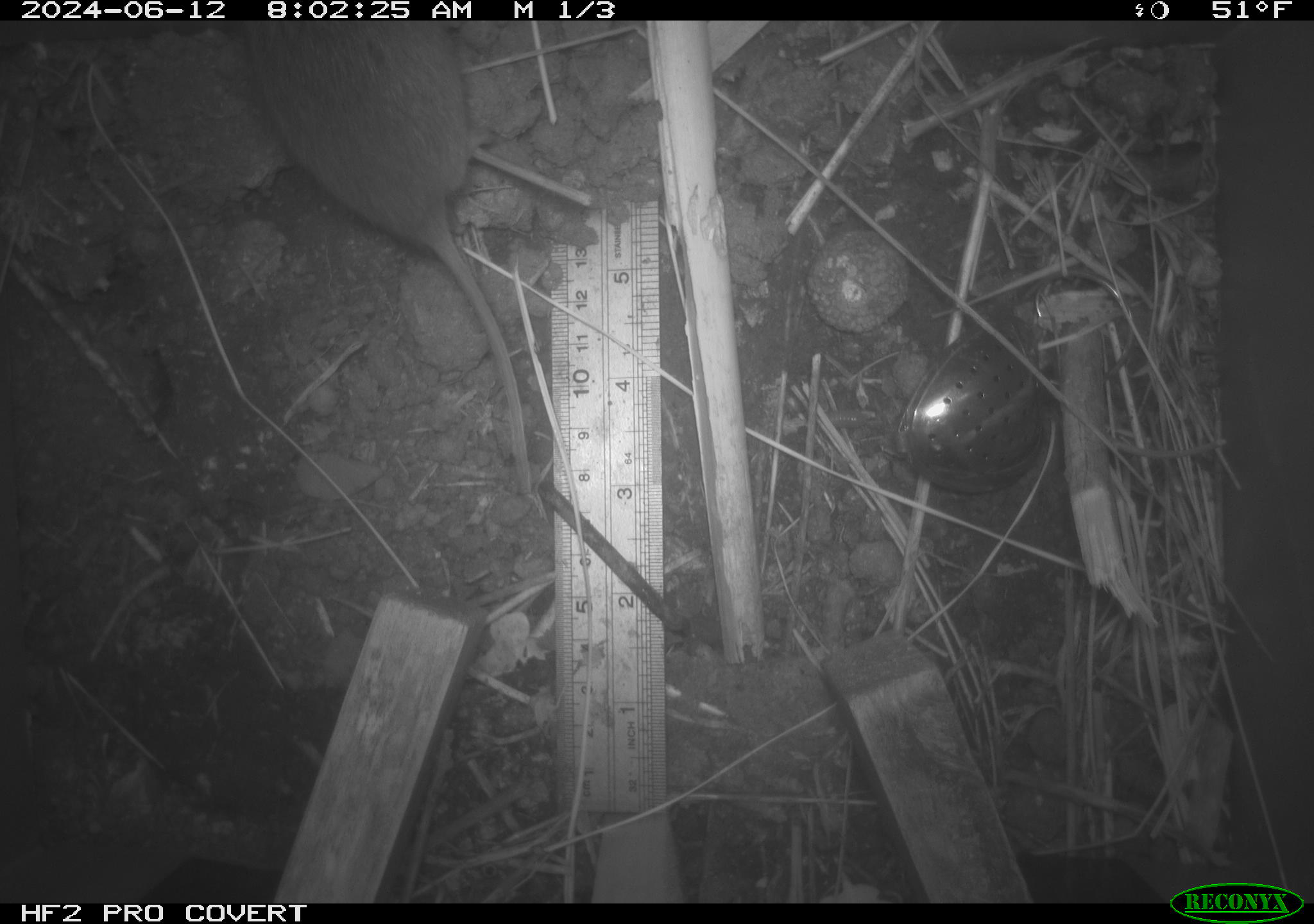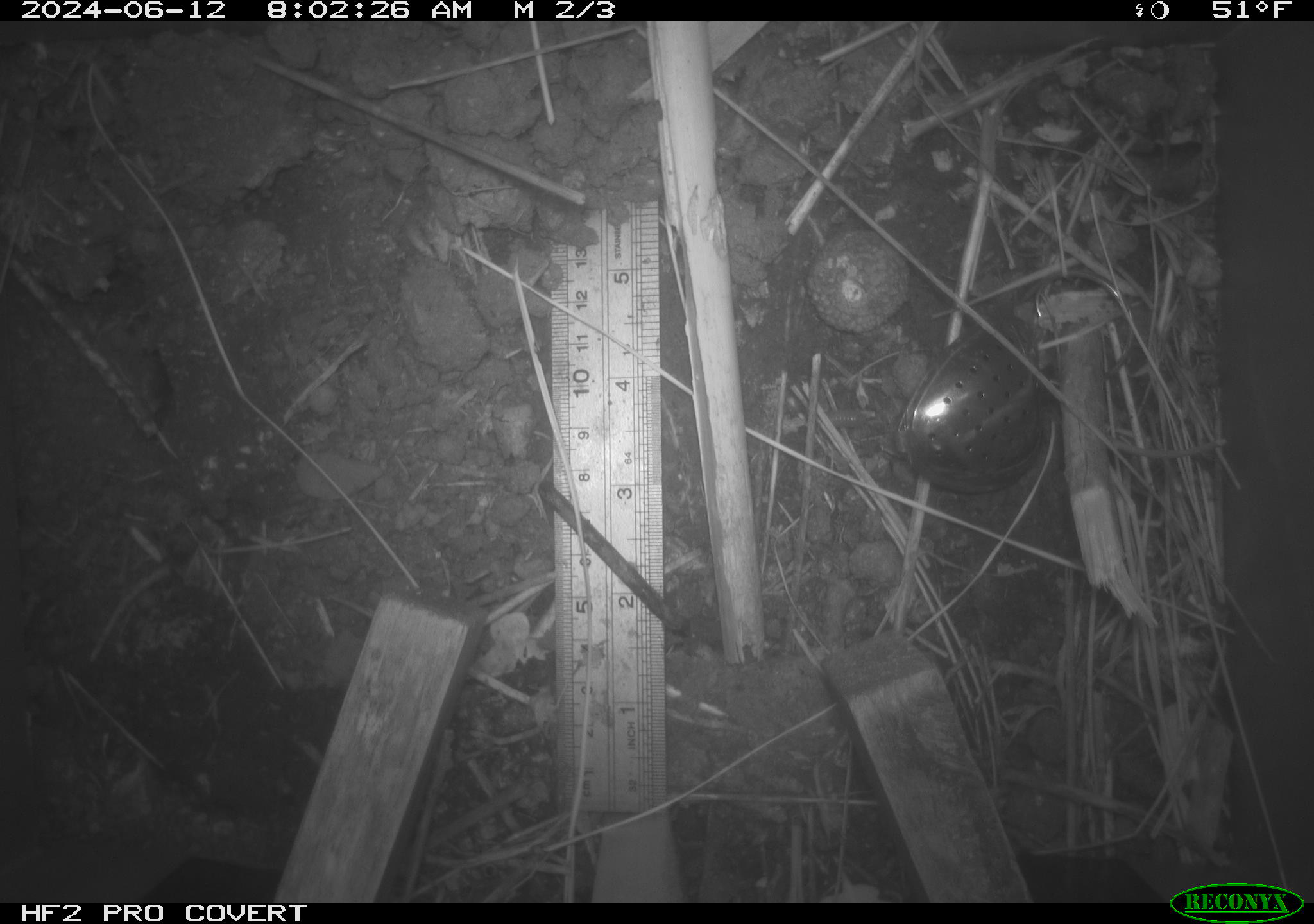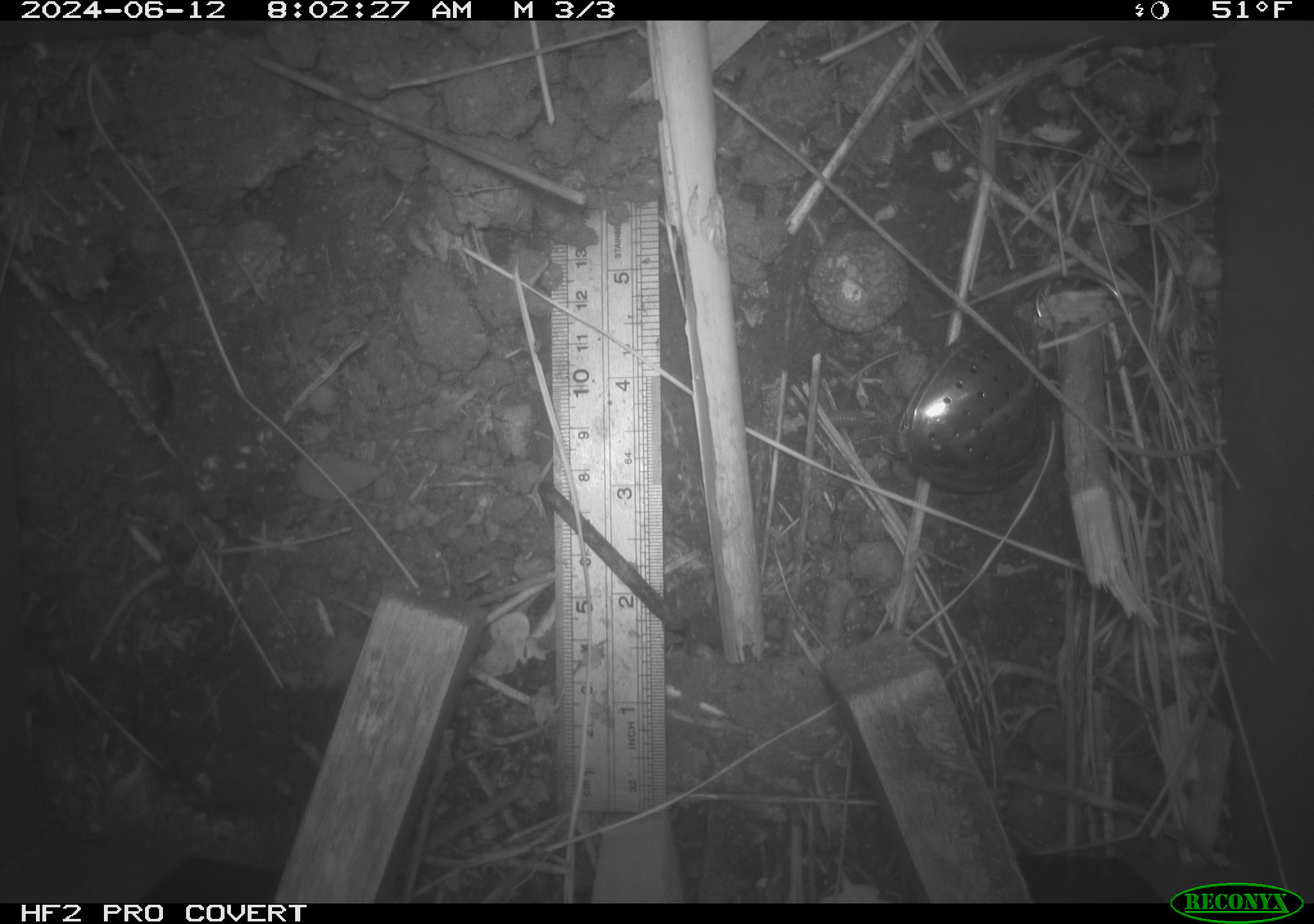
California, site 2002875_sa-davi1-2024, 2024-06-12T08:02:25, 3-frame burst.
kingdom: Animalia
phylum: Chordata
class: Mammalia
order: Rodentia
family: Cricetidae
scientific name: Arvicolinae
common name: voles, lemmings, and muskrats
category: arvicolinae subfamily